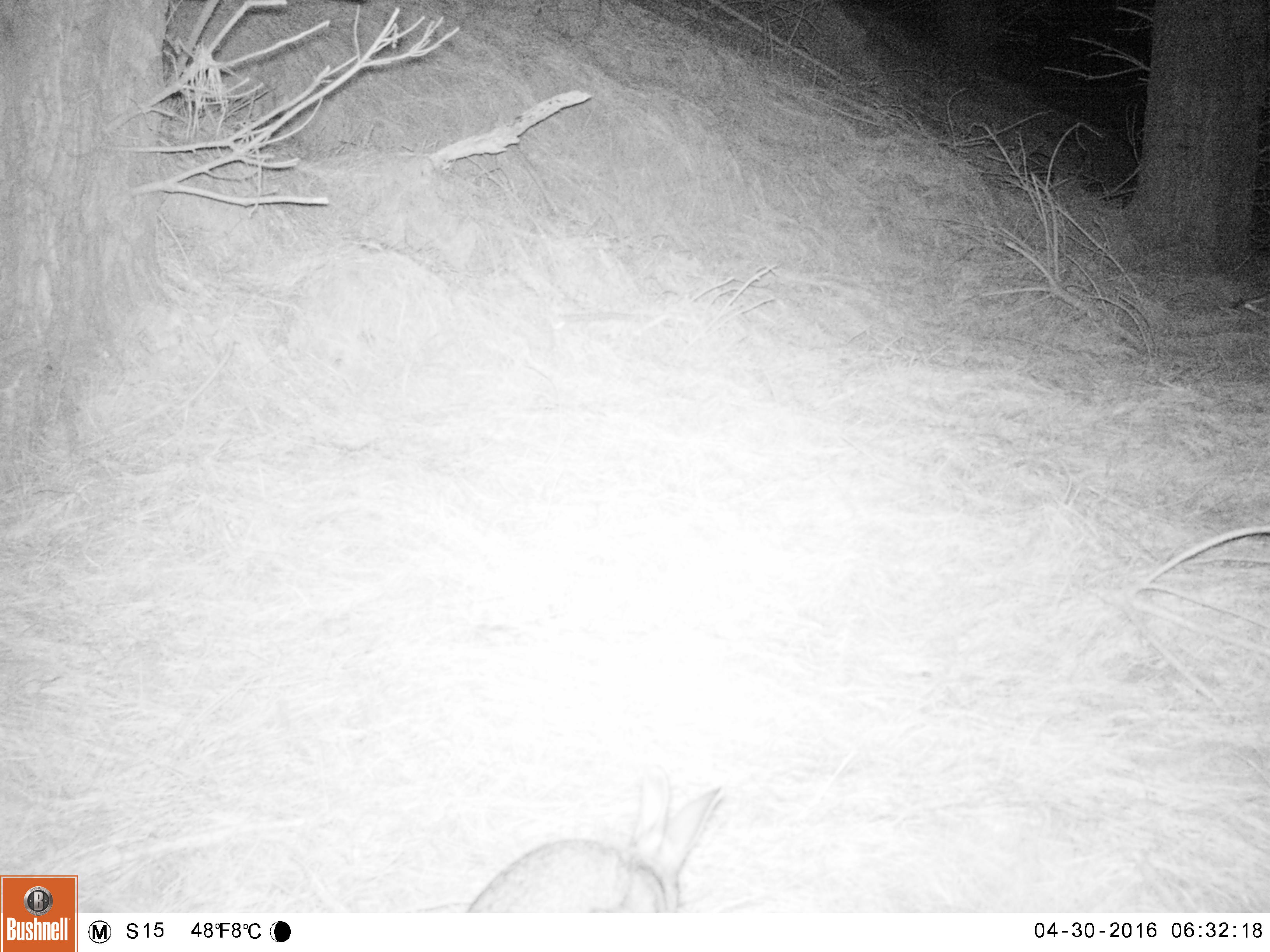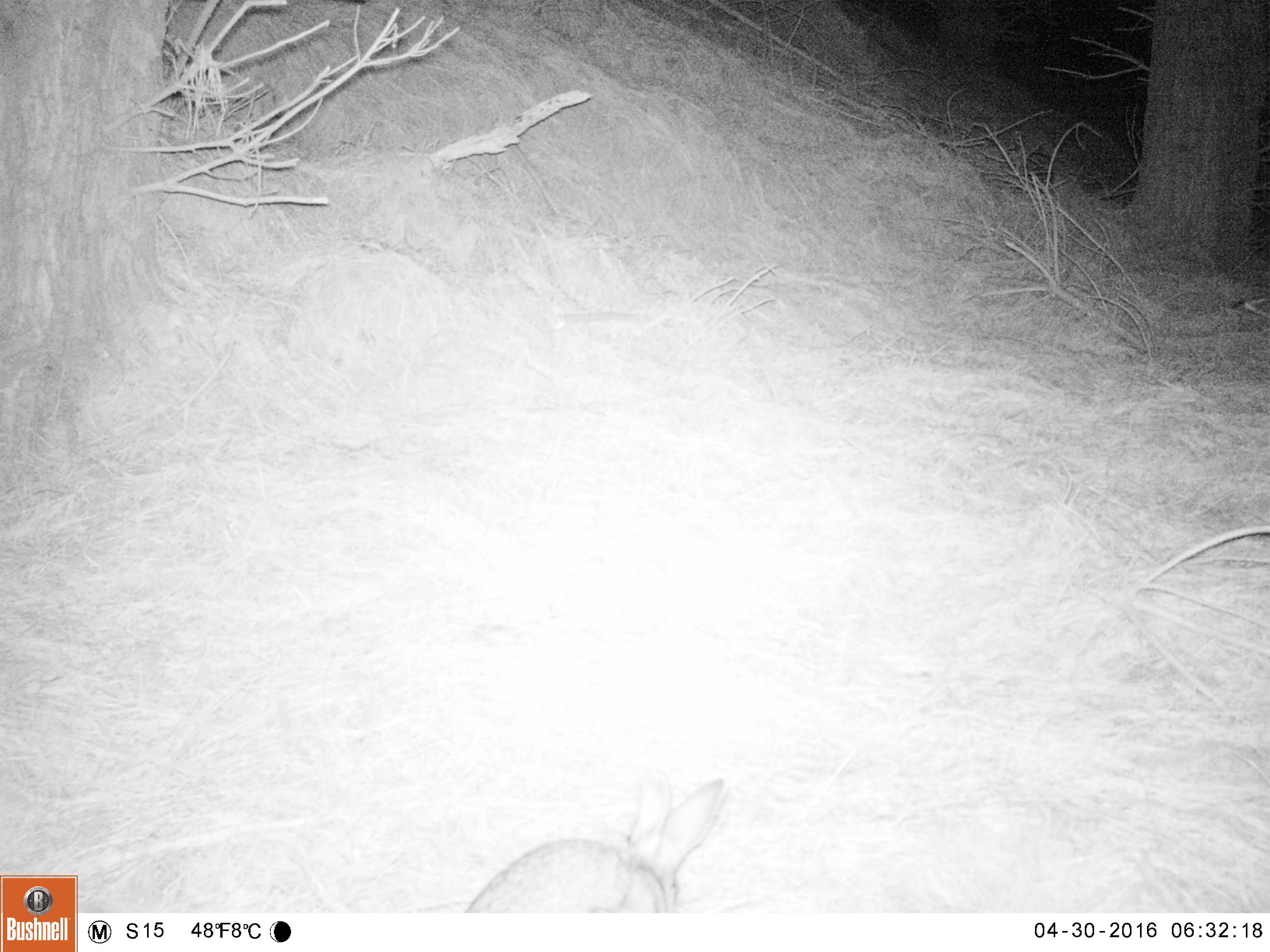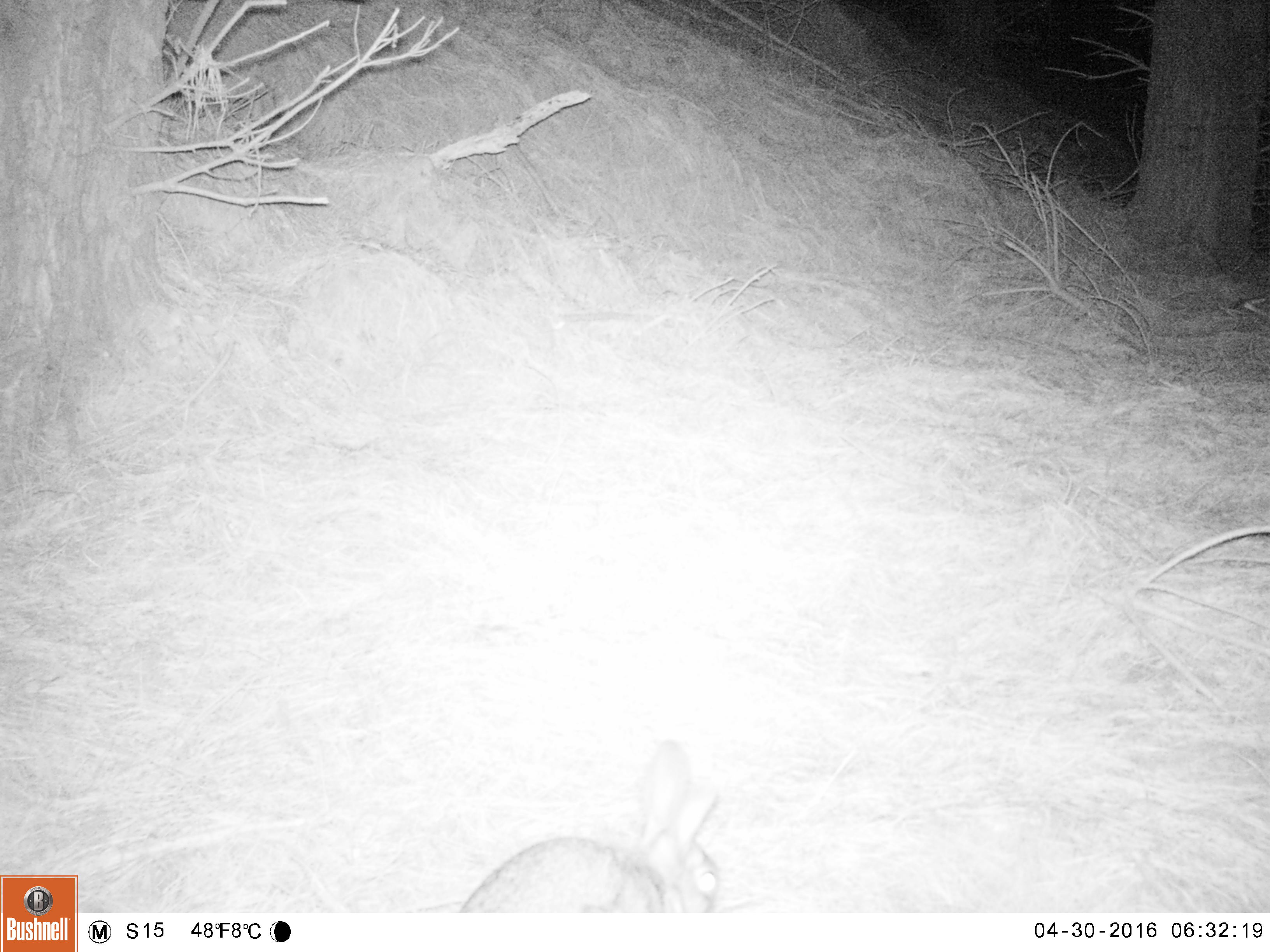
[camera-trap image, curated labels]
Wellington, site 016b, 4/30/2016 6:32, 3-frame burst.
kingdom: Animalia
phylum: Chordata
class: Mammalia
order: Lagomorpha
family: Leporidae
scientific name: Leporidae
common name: rabbit